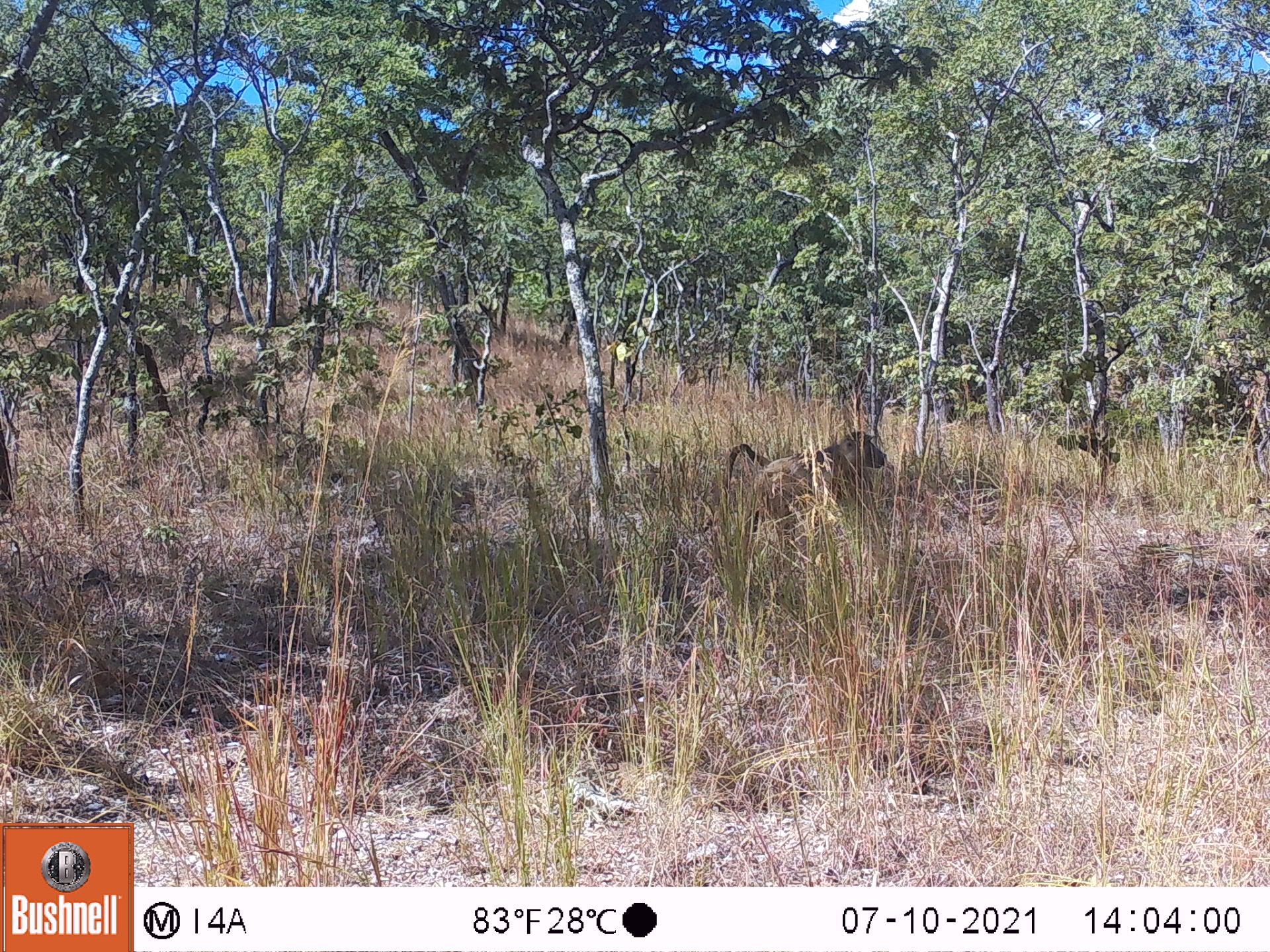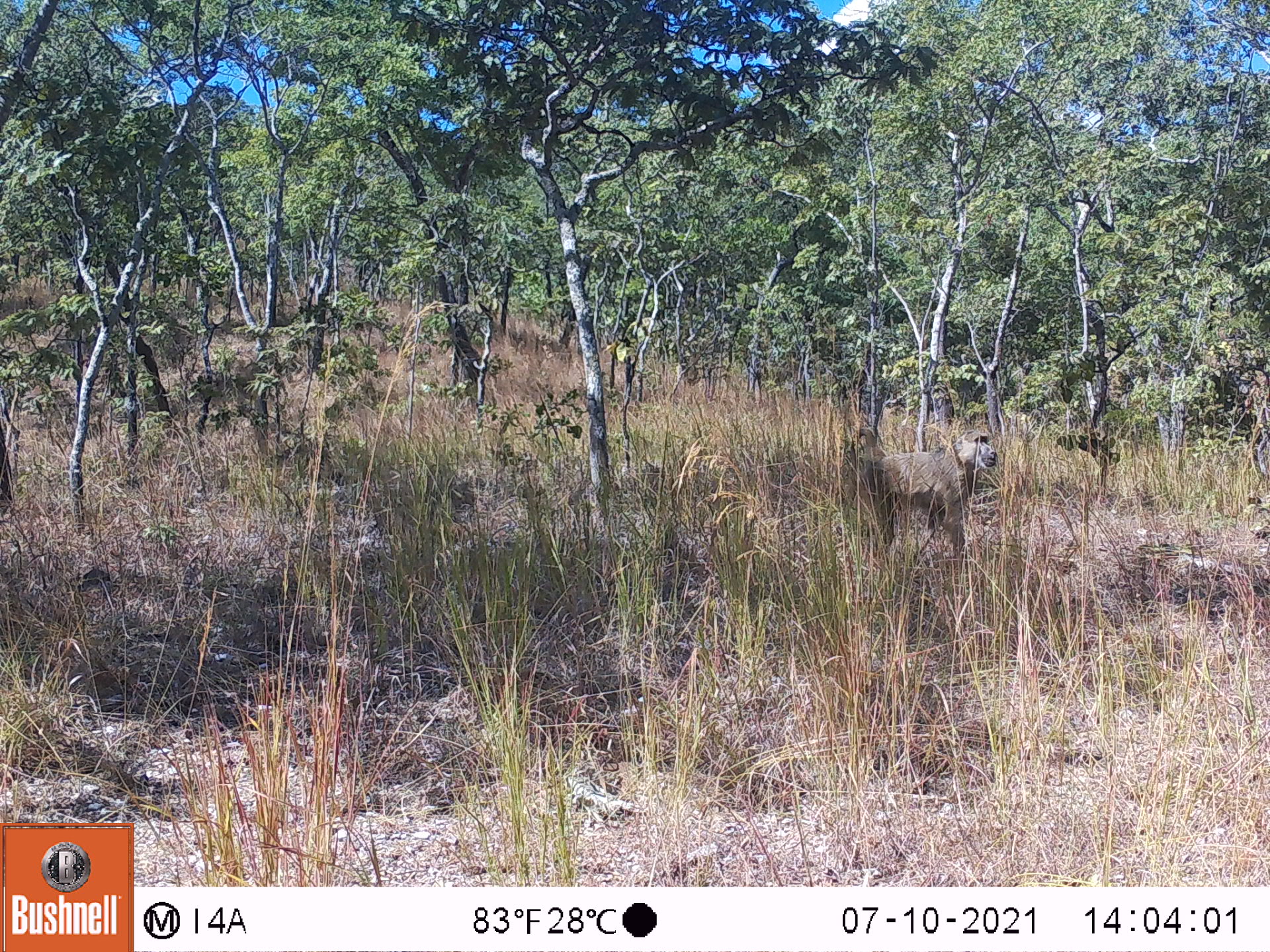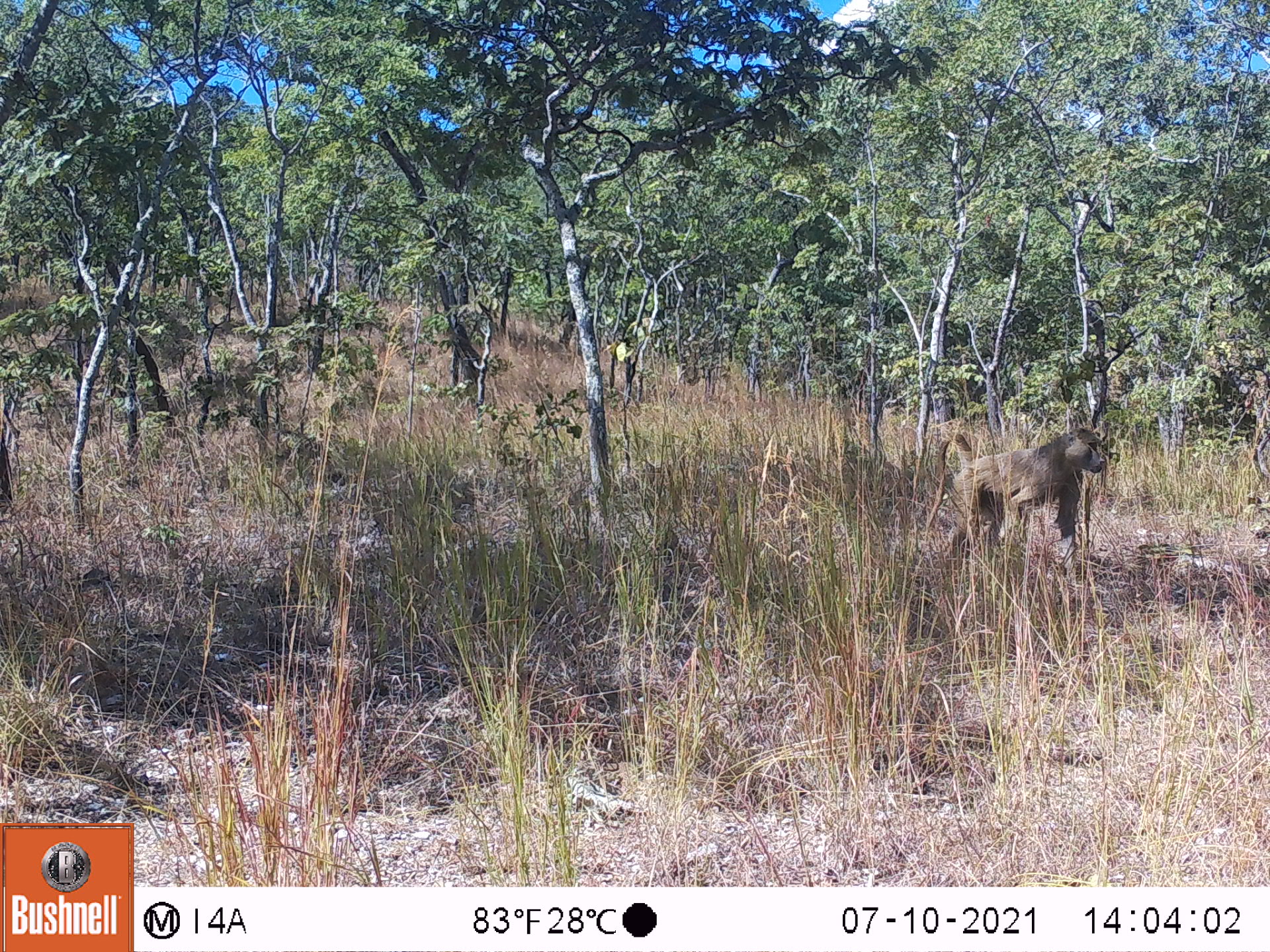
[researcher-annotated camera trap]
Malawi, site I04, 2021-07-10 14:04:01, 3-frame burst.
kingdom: Animalia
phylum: Chordata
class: Mammalia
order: Primates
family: Cercopithecidae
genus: Papio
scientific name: Papio cynocephalus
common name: yellow baboon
Yellow baboon (Papio cynocephalus), count 1.